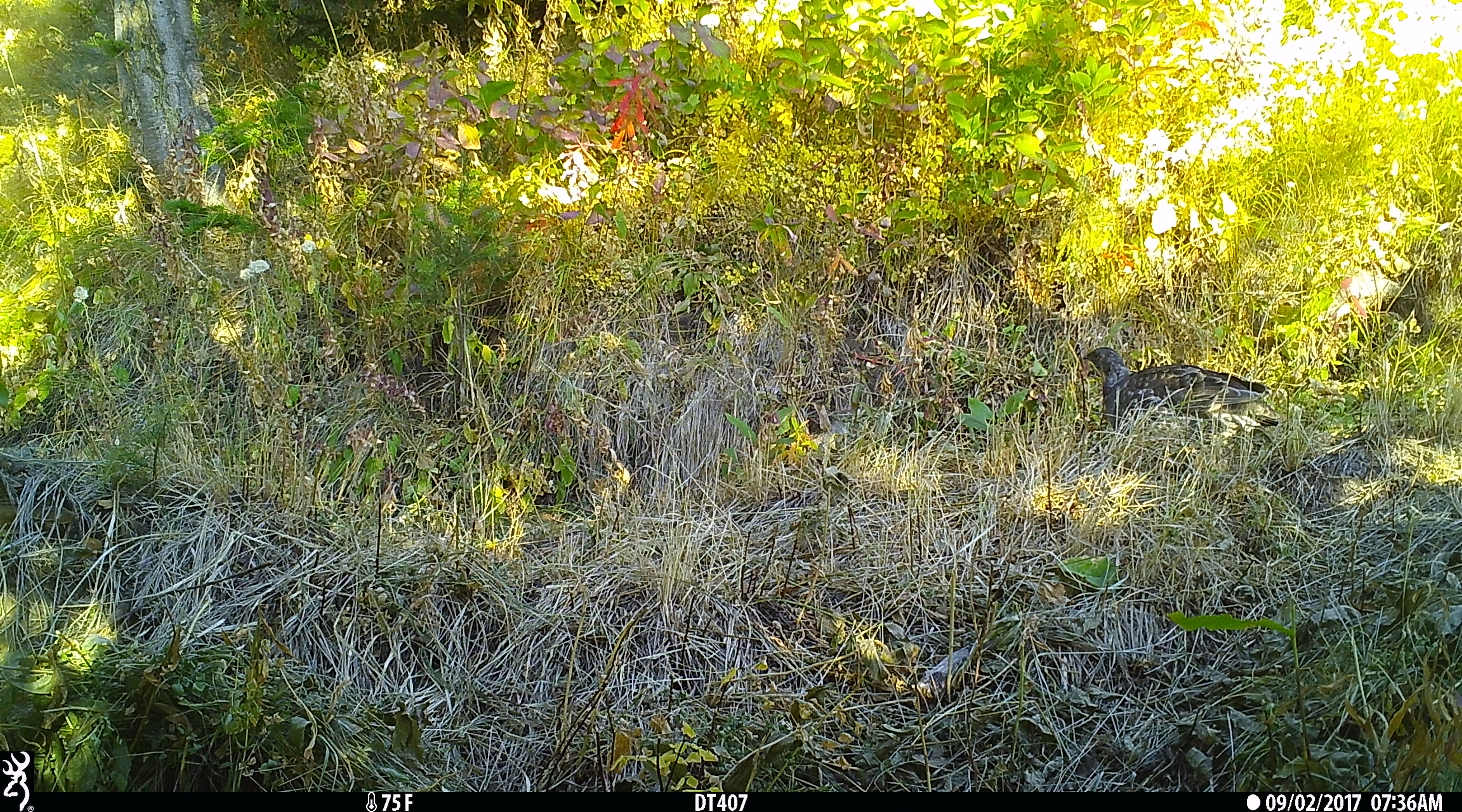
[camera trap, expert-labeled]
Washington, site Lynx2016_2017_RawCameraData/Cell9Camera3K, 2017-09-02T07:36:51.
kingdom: Animalia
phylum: Chordata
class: Aves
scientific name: Aves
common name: birds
Aves (birds). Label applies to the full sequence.